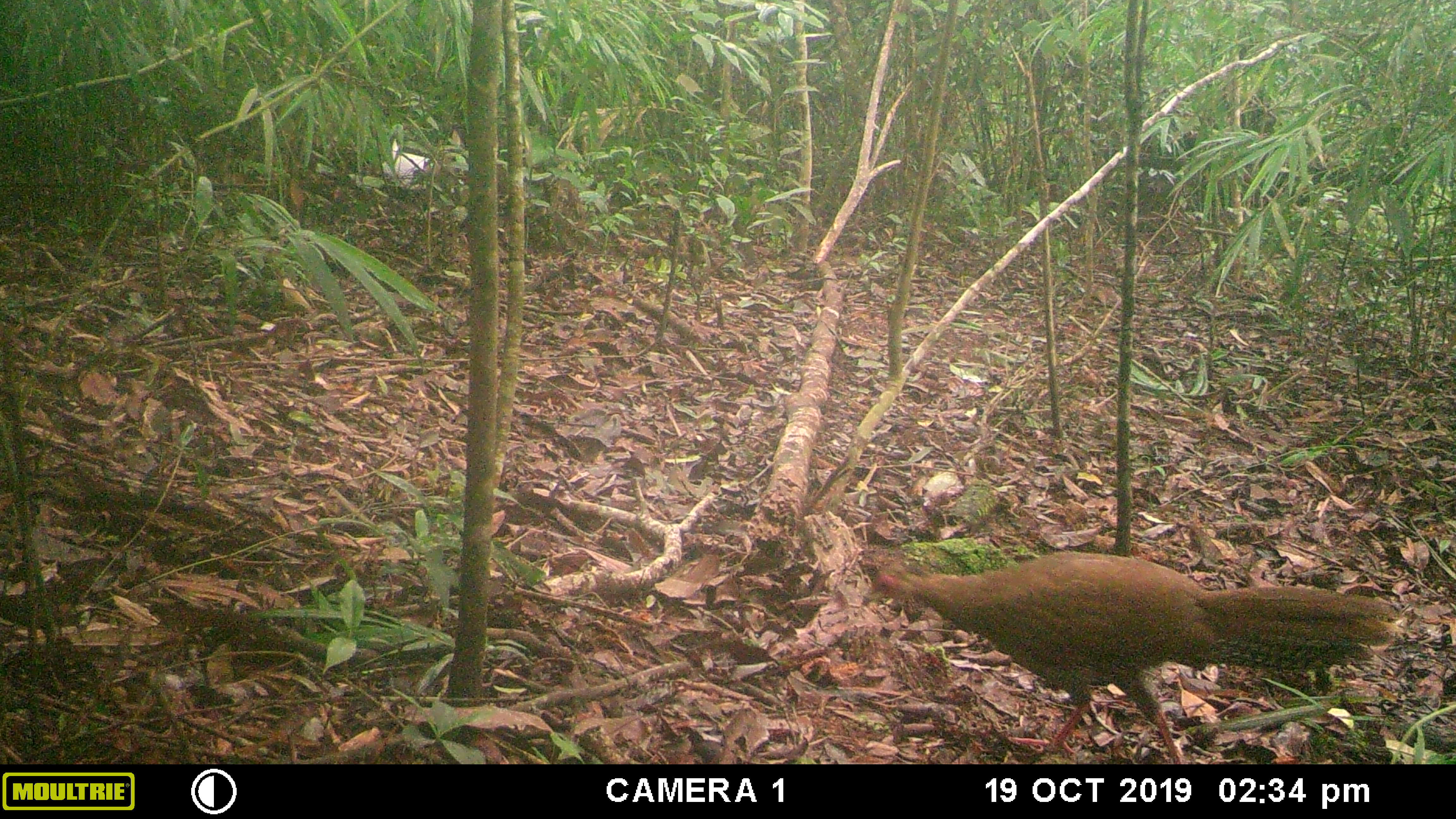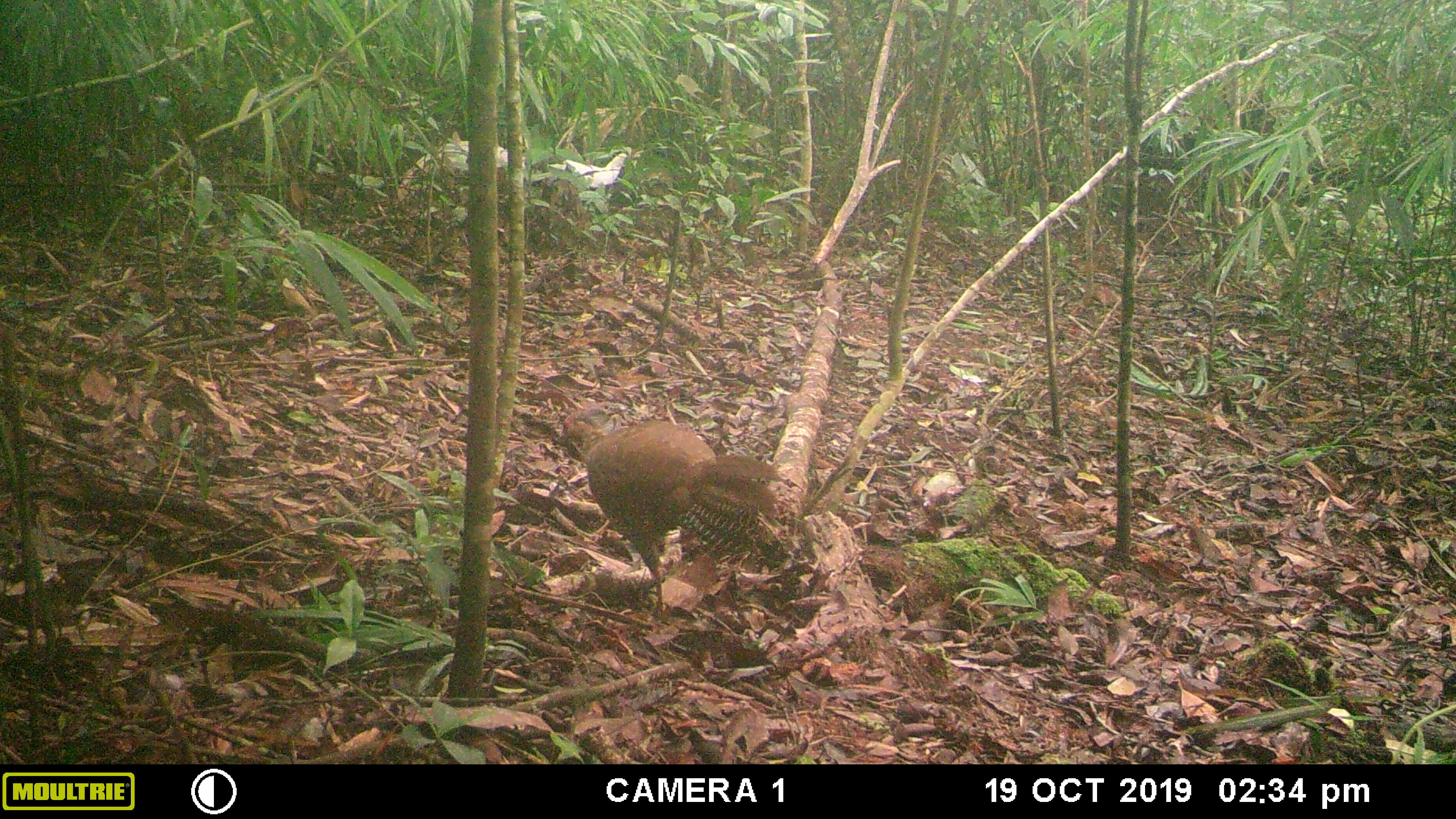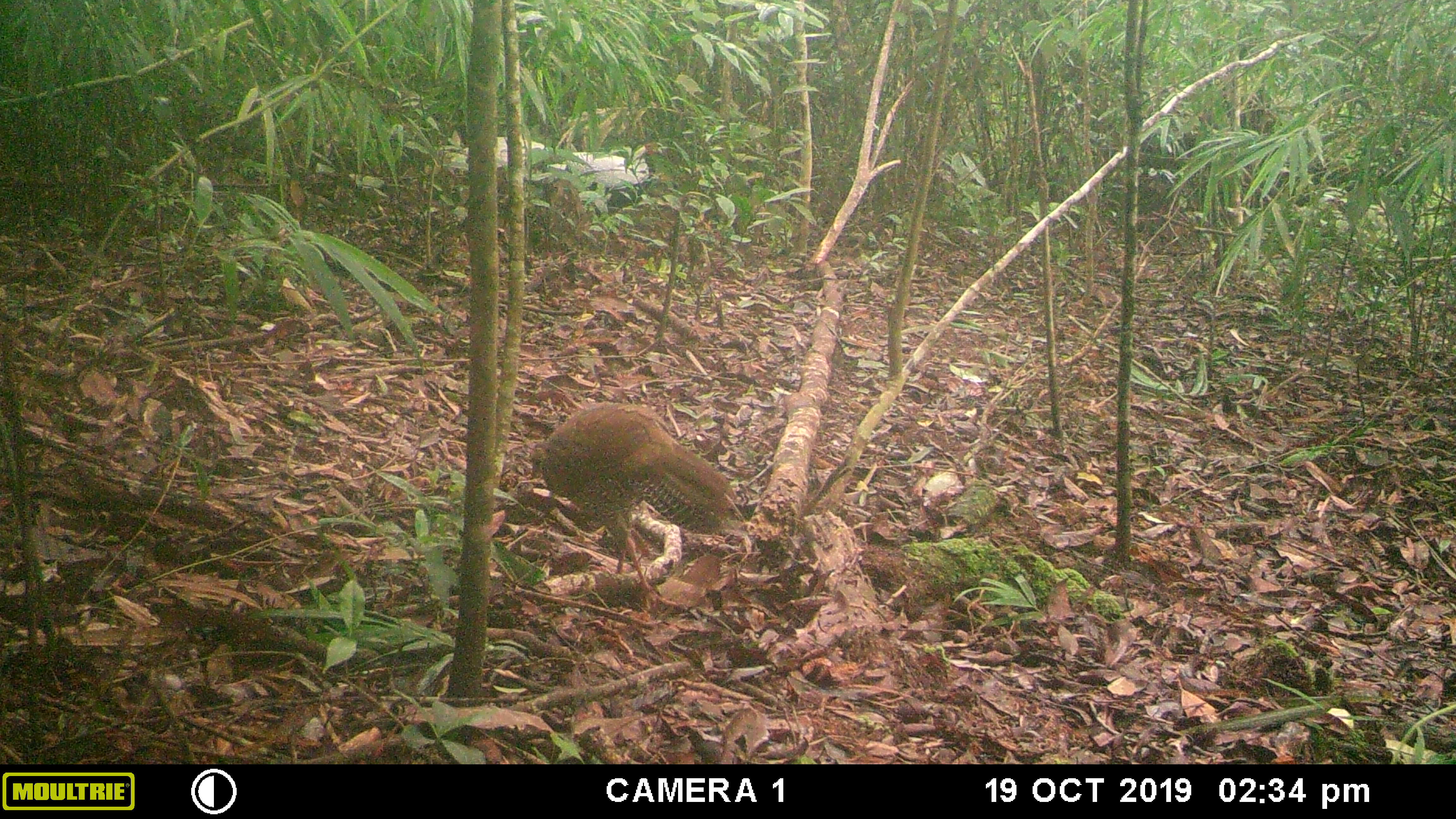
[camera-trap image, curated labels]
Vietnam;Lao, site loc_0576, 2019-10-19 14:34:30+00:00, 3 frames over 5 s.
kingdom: Animalia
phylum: Chordata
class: Aves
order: Galliformes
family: Phasianidae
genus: Lophura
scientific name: Lophura nycthemera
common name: silver pheasant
Silver pheasant (Lophura nycthemera). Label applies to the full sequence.